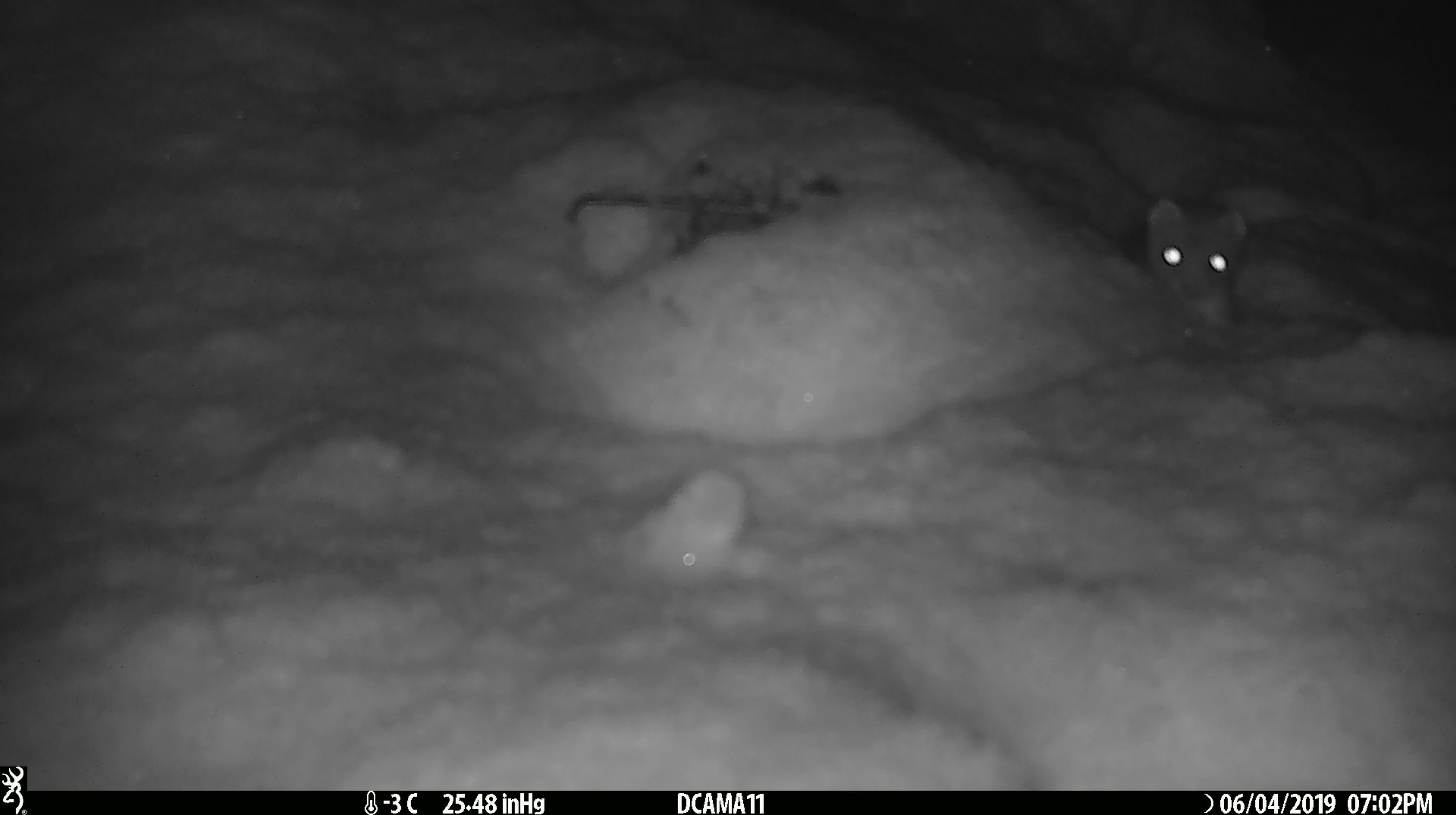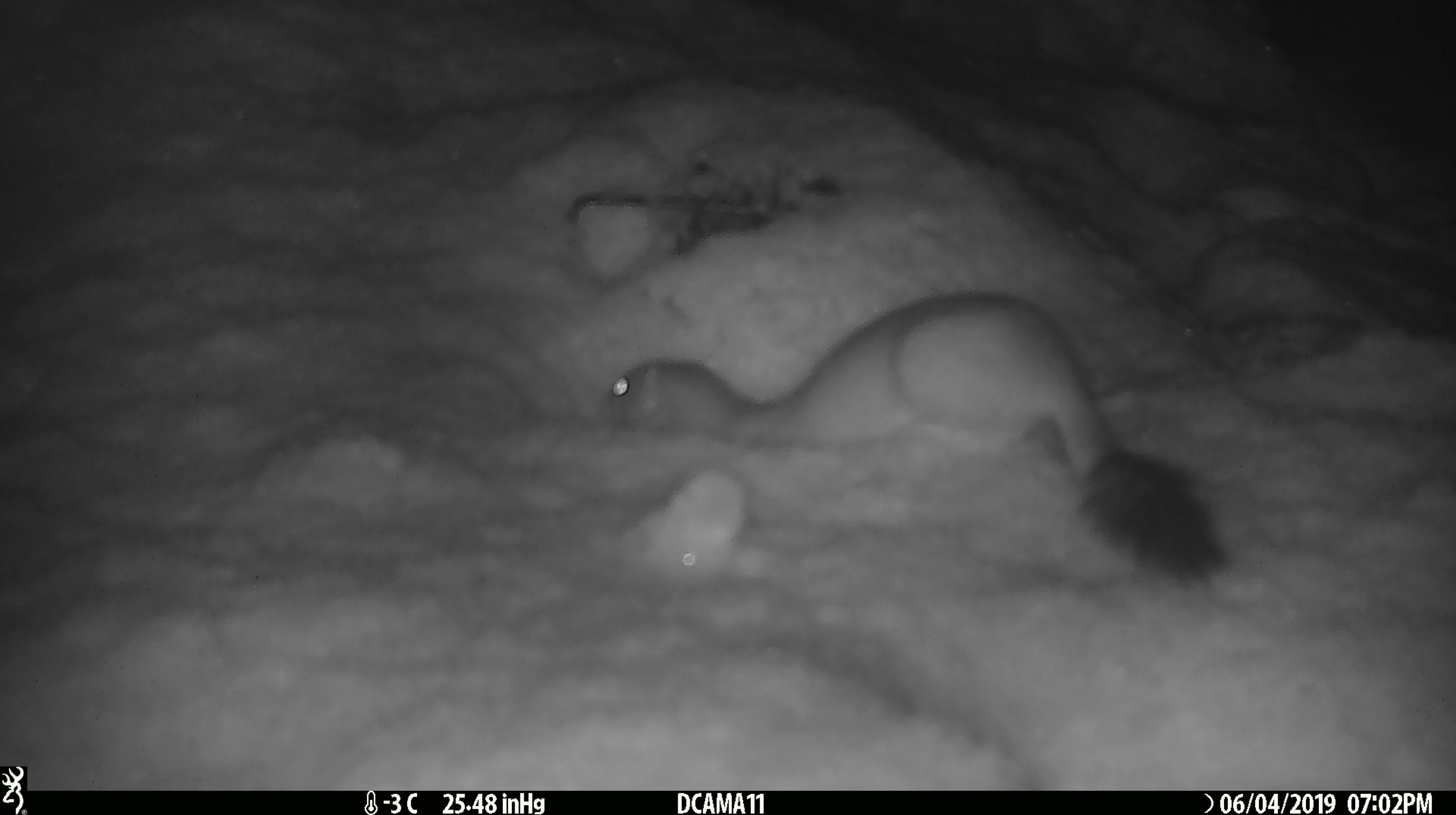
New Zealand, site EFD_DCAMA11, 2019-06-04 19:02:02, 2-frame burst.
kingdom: Animalia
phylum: Chordata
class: Mammalia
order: Carnivora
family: Mustelidae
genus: Mustela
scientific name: Mustela erminea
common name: stoat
Stoat (Mustela erminea).